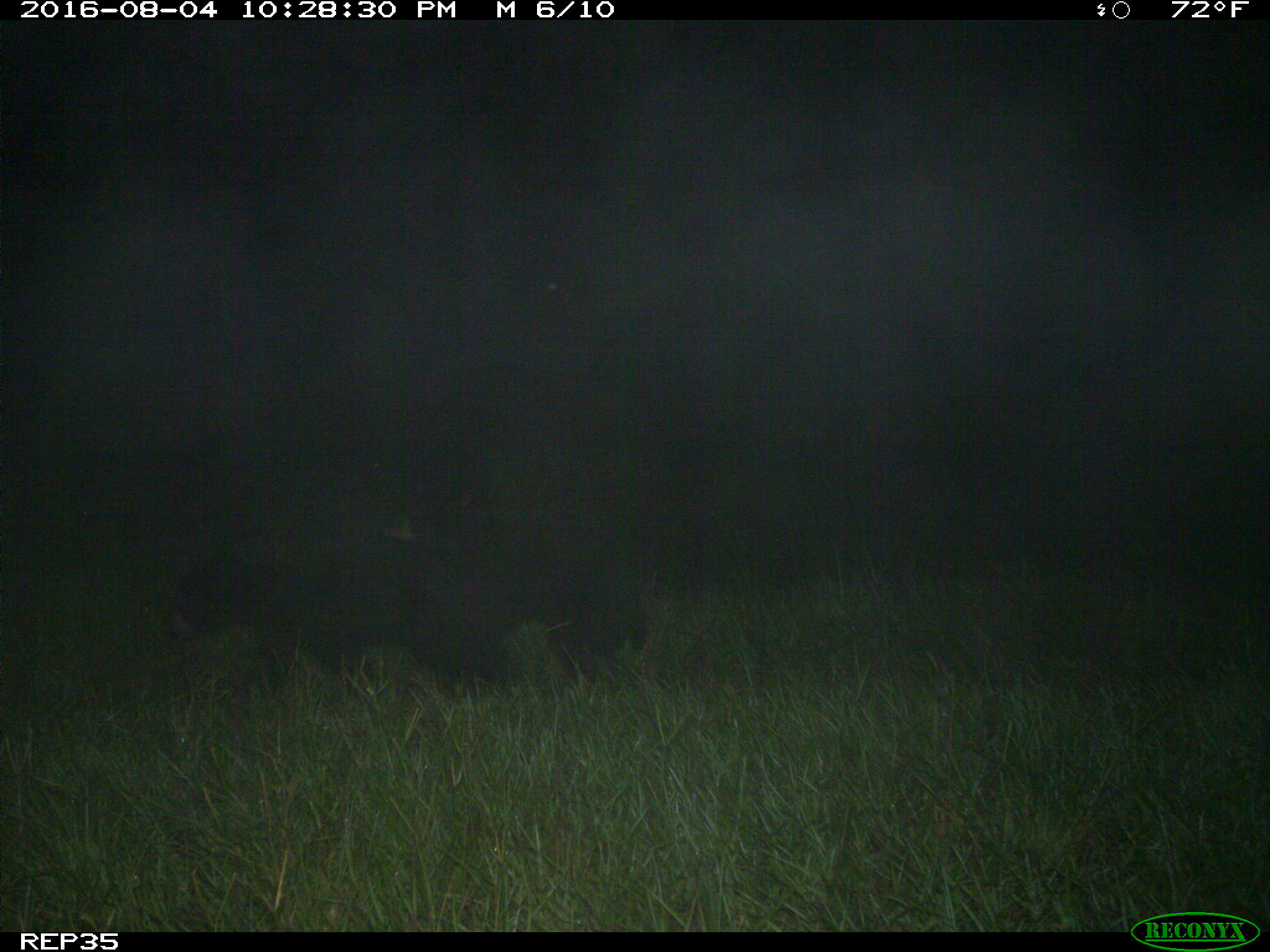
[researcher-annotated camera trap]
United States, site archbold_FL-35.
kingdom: Animalia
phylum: Chordata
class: Mammalia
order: Artiodactyla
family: Bovidae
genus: Bos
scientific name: Bos taurus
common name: domestic cow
Bos taurus (domestic cow).